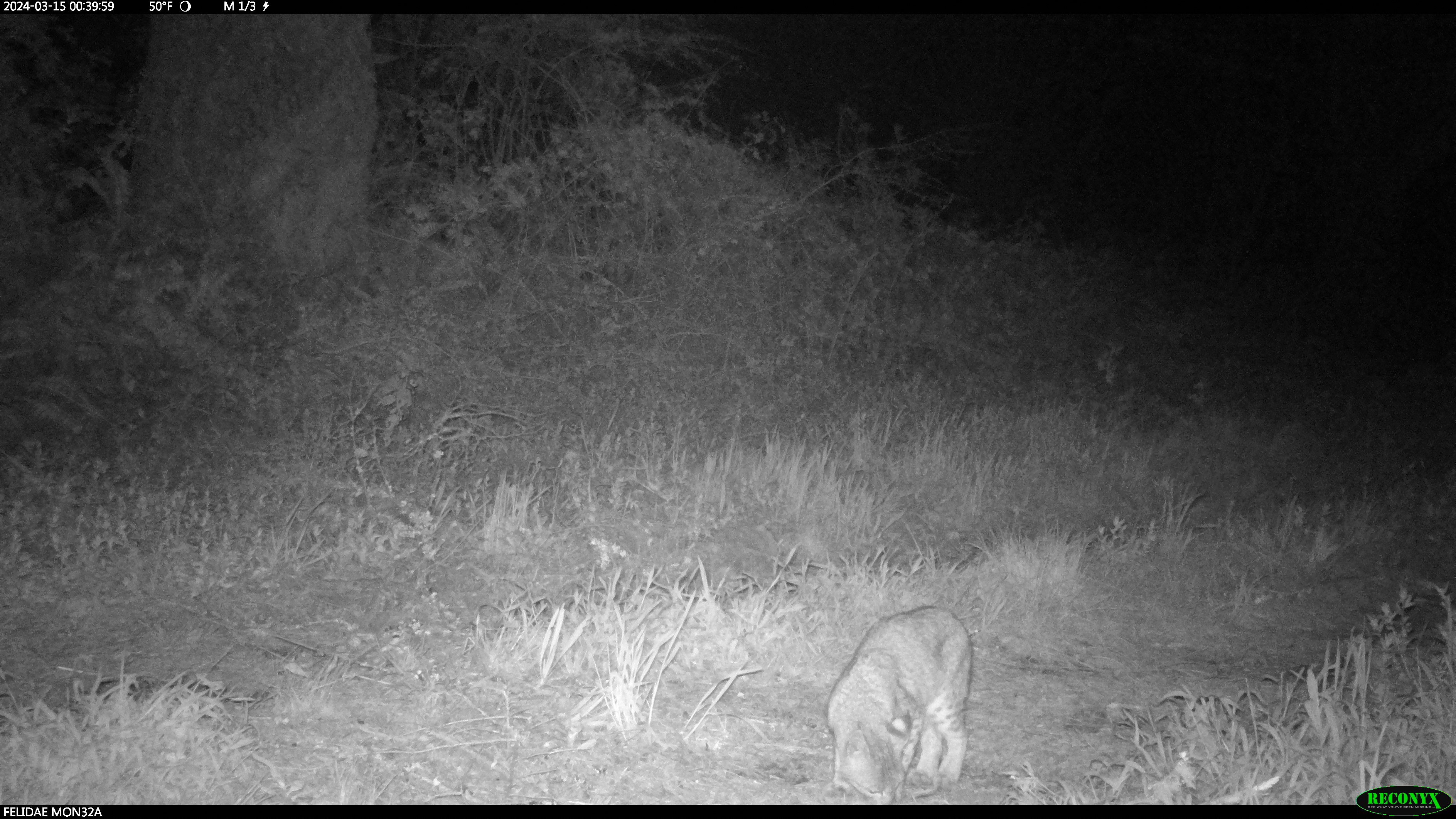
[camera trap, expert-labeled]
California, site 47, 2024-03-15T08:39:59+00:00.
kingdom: Animalia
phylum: Chordata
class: Mammalia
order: Carnivora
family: Felidae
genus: Lynx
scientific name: Lynx rufus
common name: bobcat